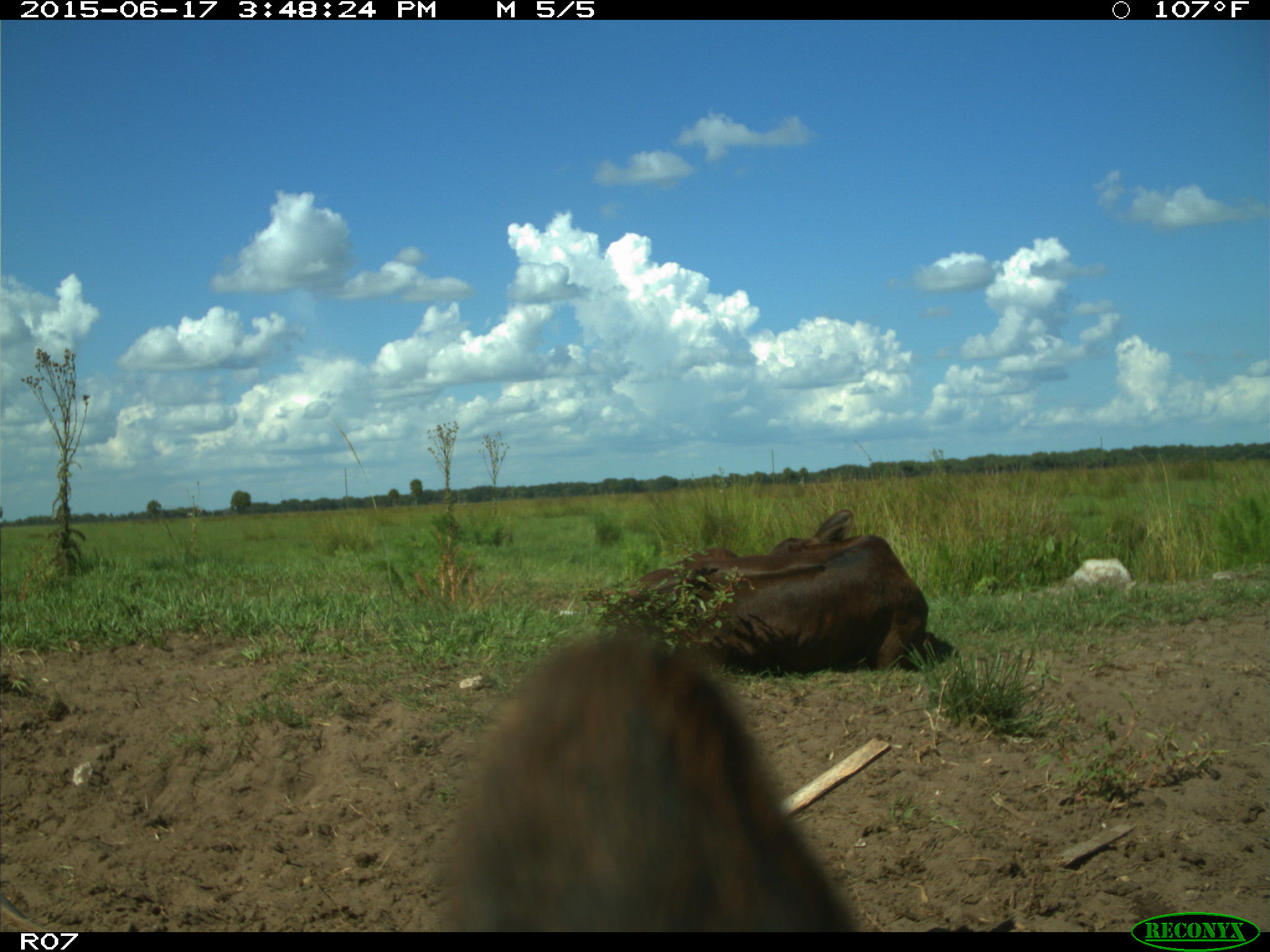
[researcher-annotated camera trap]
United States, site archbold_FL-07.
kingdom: Animalia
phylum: Chordata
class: Mammalia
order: Artiodactyla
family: Bovidae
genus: Bos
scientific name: Bos taurus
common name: domestic cow